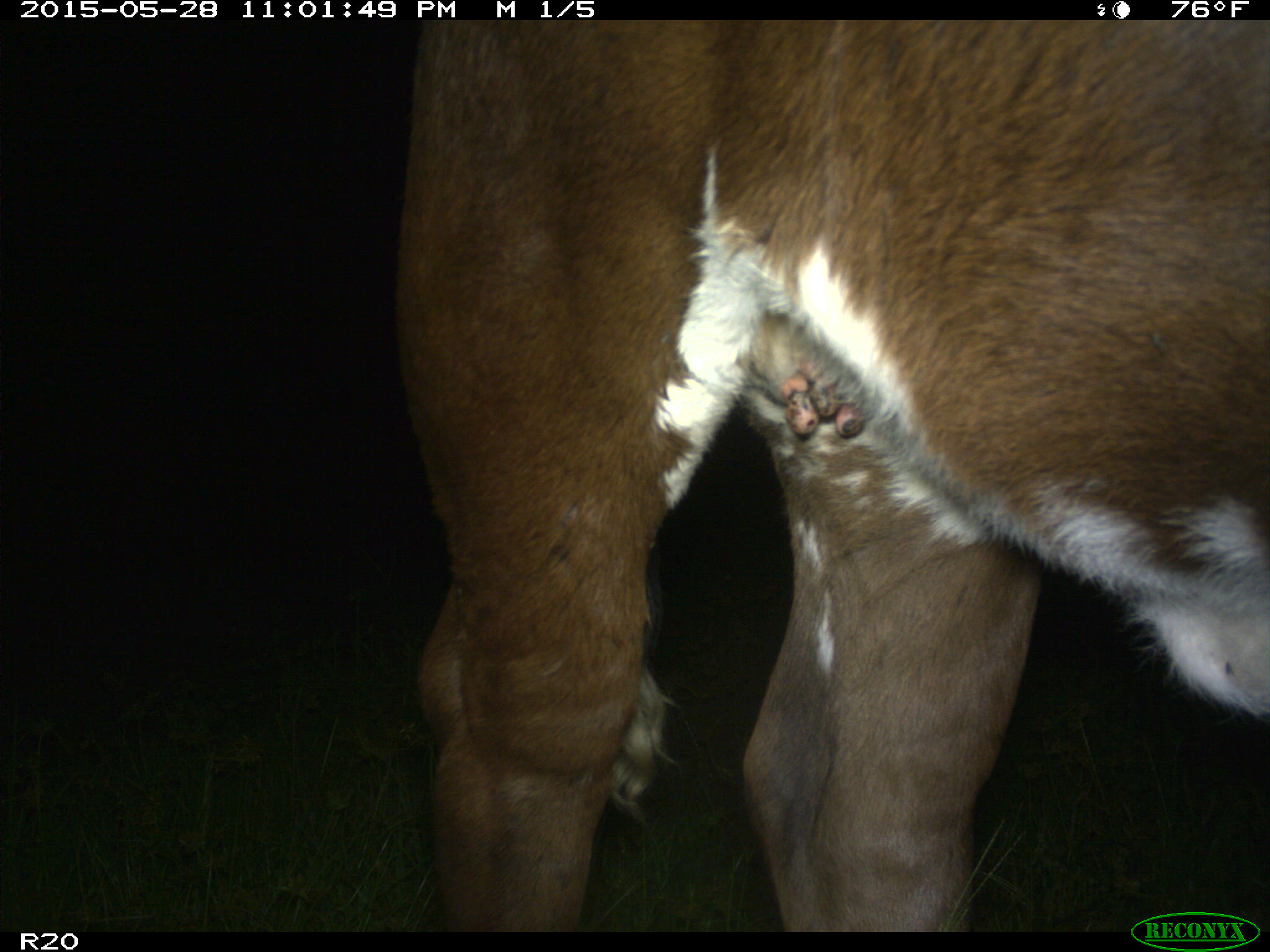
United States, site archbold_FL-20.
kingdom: Animalia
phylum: Chordata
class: Mammalia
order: Artiodactyla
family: Bovidae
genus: Bos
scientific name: Bos taurus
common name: domestic cow